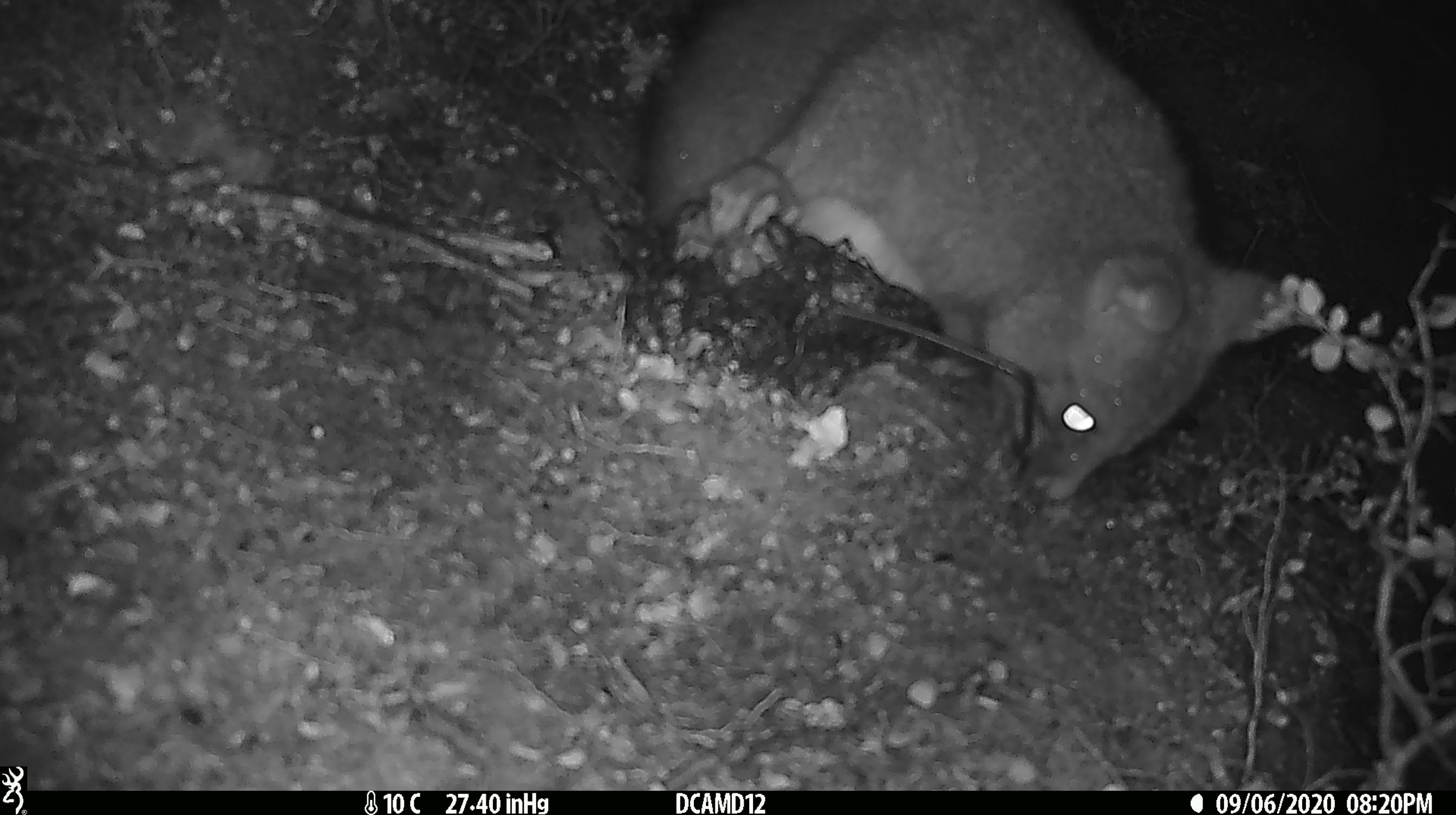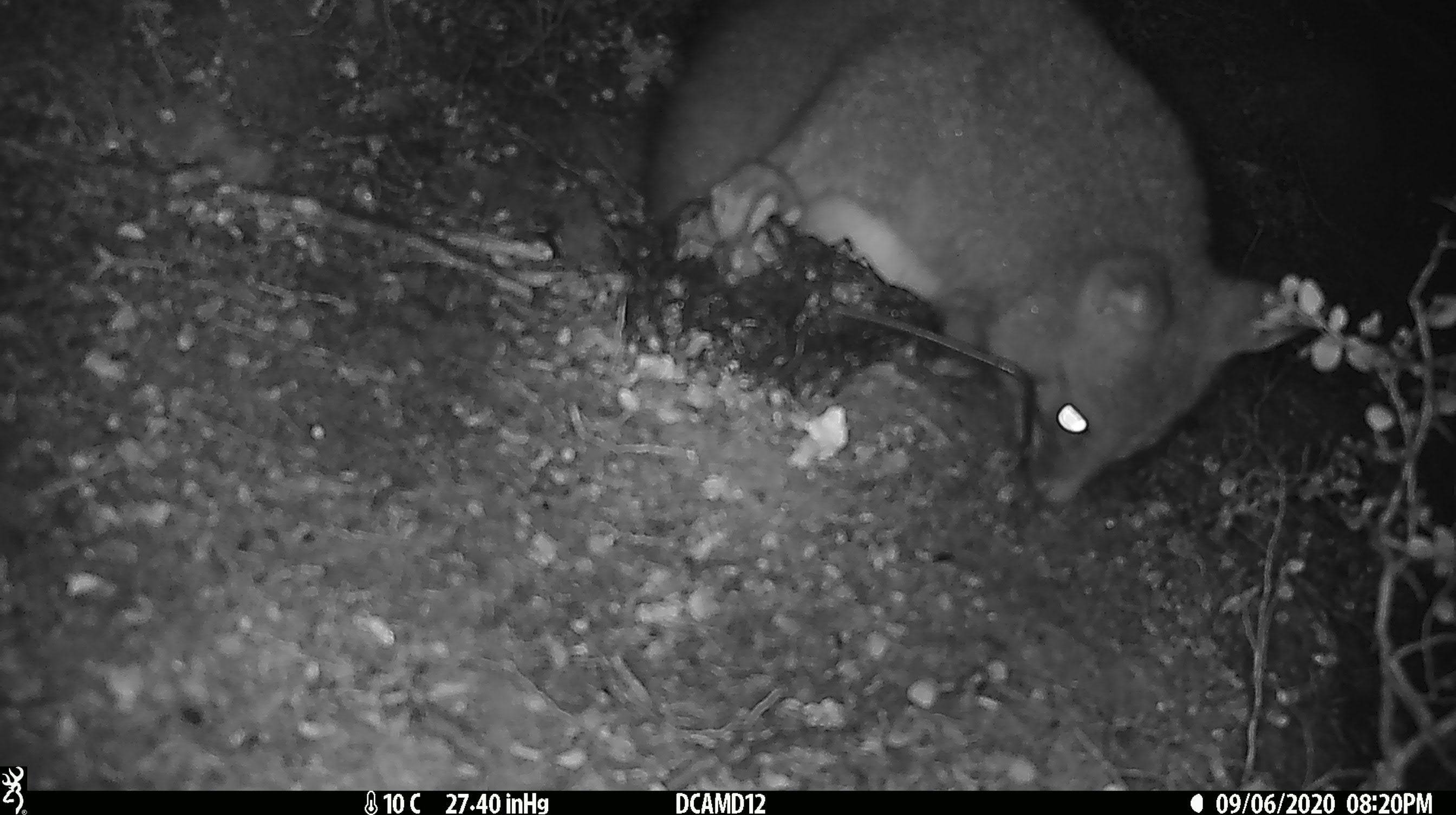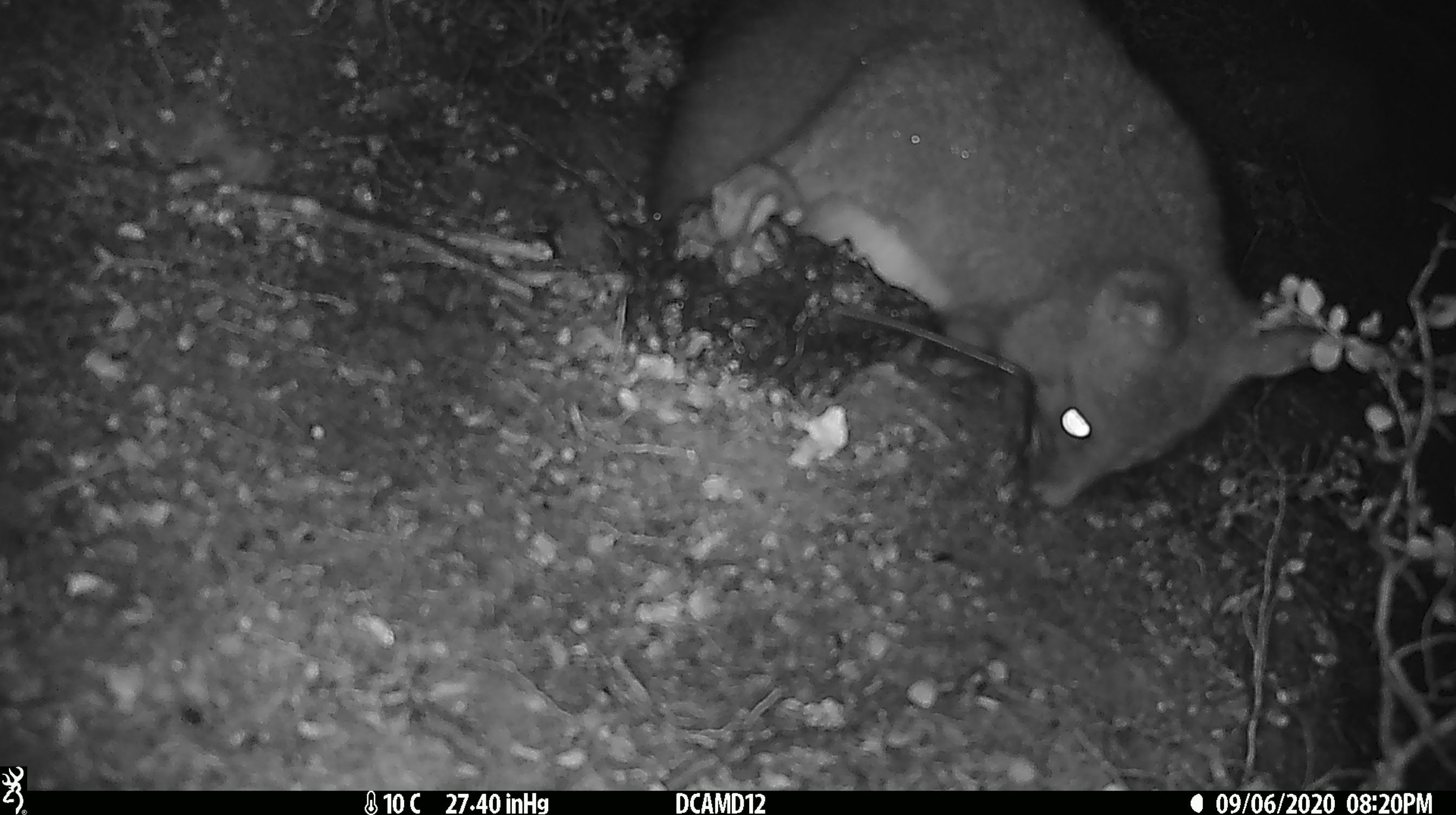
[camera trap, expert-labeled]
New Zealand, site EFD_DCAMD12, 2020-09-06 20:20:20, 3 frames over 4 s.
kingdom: Animalia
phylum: Chordata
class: Mammalia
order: Diprotodontia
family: Phalangeridae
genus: Trichosurus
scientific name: Trichosurus vulpecula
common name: common brushtail possum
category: possum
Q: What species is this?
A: Possum (common brushtail possum) (Trichosurus vulpecula).